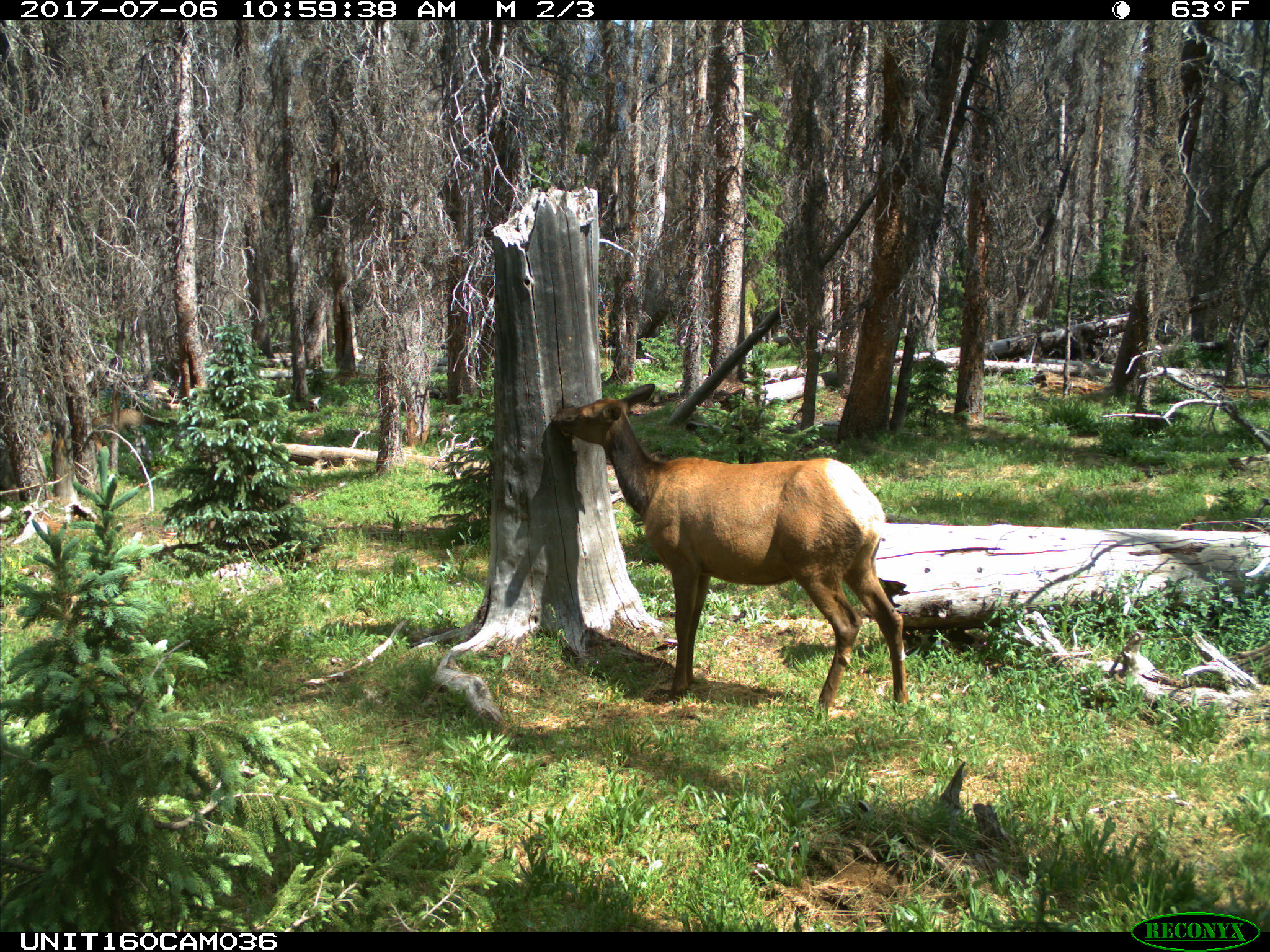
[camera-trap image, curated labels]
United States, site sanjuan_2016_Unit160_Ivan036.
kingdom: Animalia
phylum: Chordata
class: Mammalia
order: Artiodactyla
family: Cervidae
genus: Cervus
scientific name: Cervus elaphus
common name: red deer